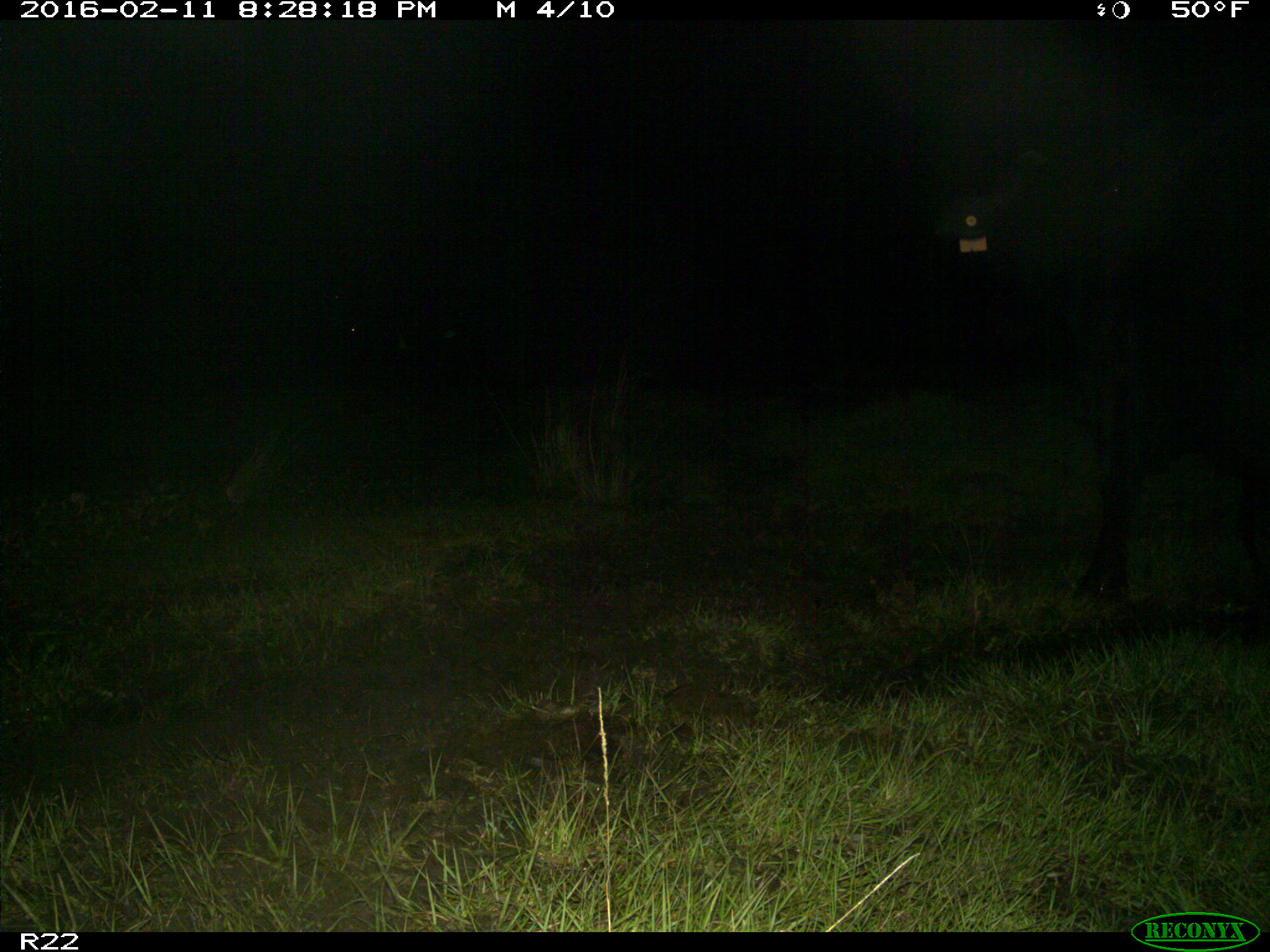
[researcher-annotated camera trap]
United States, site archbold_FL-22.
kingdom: Animalia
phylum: Chordata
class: Mammalia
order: Artiodactyla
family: Bovidae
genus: Bos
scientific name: Bos taurus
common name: domestic cow